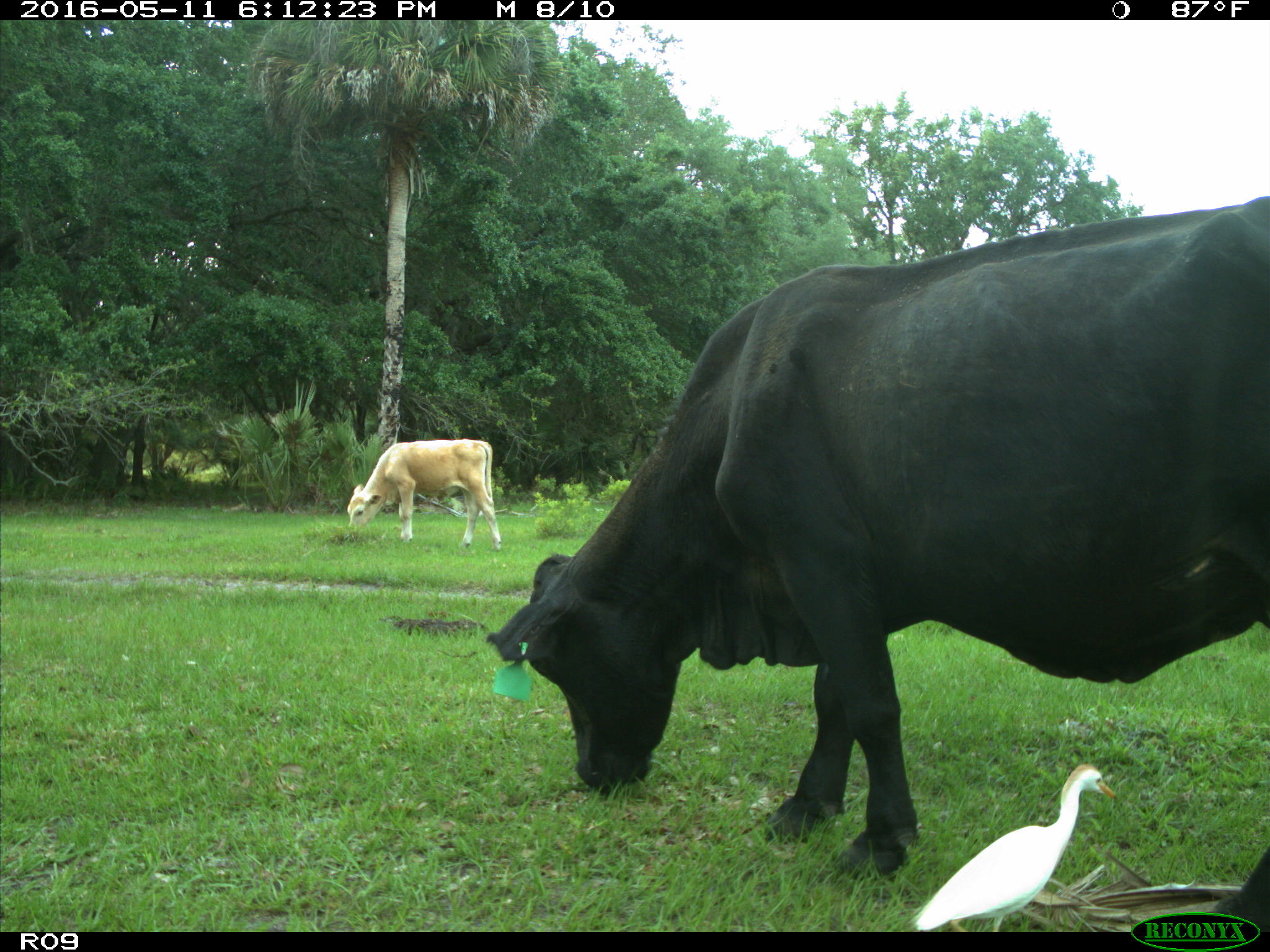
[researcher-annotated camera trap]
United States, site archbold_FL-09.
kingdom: Animalia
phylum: Chordata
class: Mammalia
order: Artiodactyla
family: Bovidae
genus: Bos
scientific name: Bos taurus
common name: domestic cow